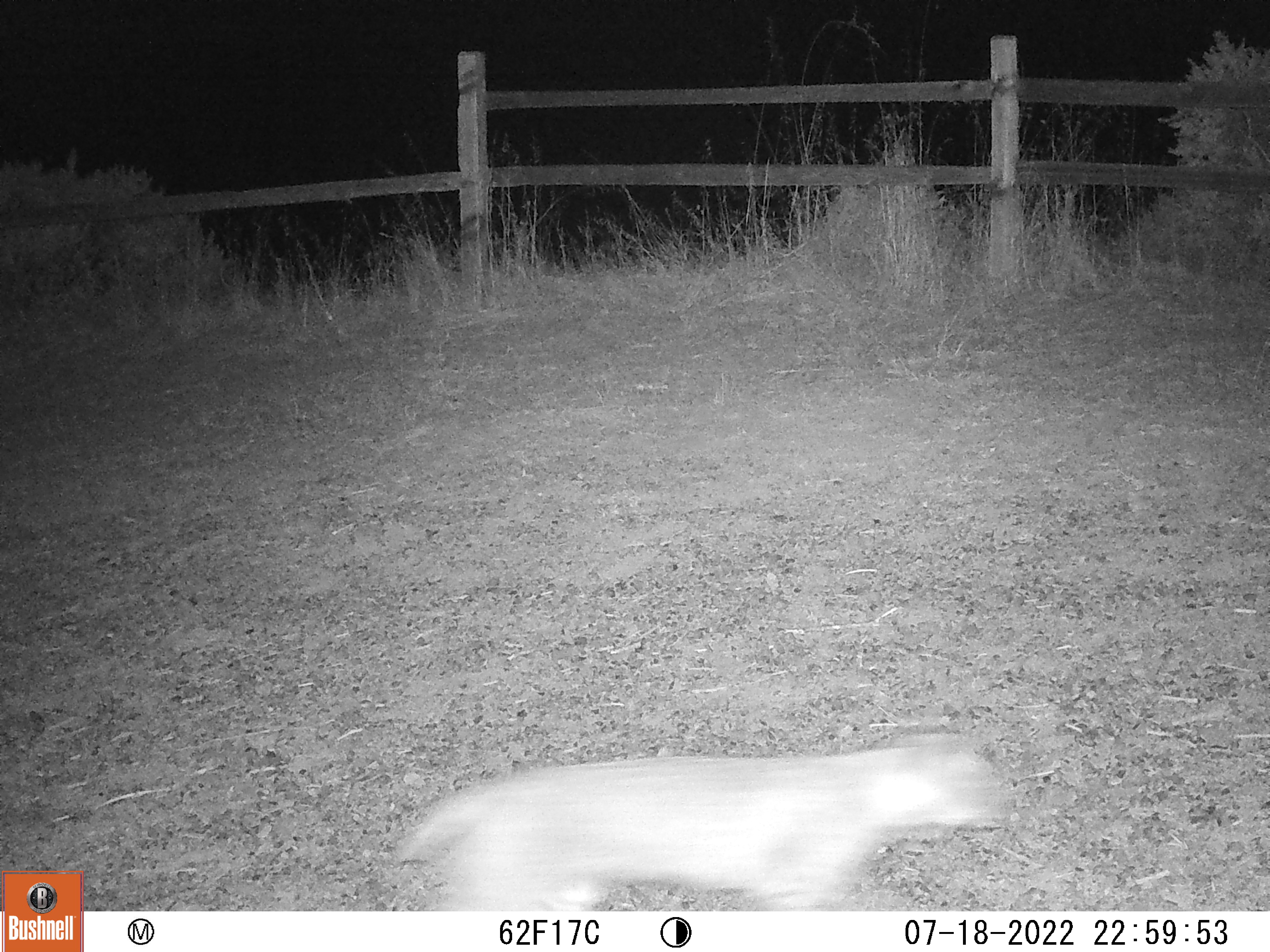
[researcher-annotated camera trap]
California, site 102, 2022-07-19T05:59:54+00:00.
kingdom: Animalia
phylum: Chordata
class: Mammalia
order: Carnivora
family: Felidae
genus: Lynx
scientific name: Lynx rufus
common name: bobcat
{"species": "bobcat (Lynx rufus)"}